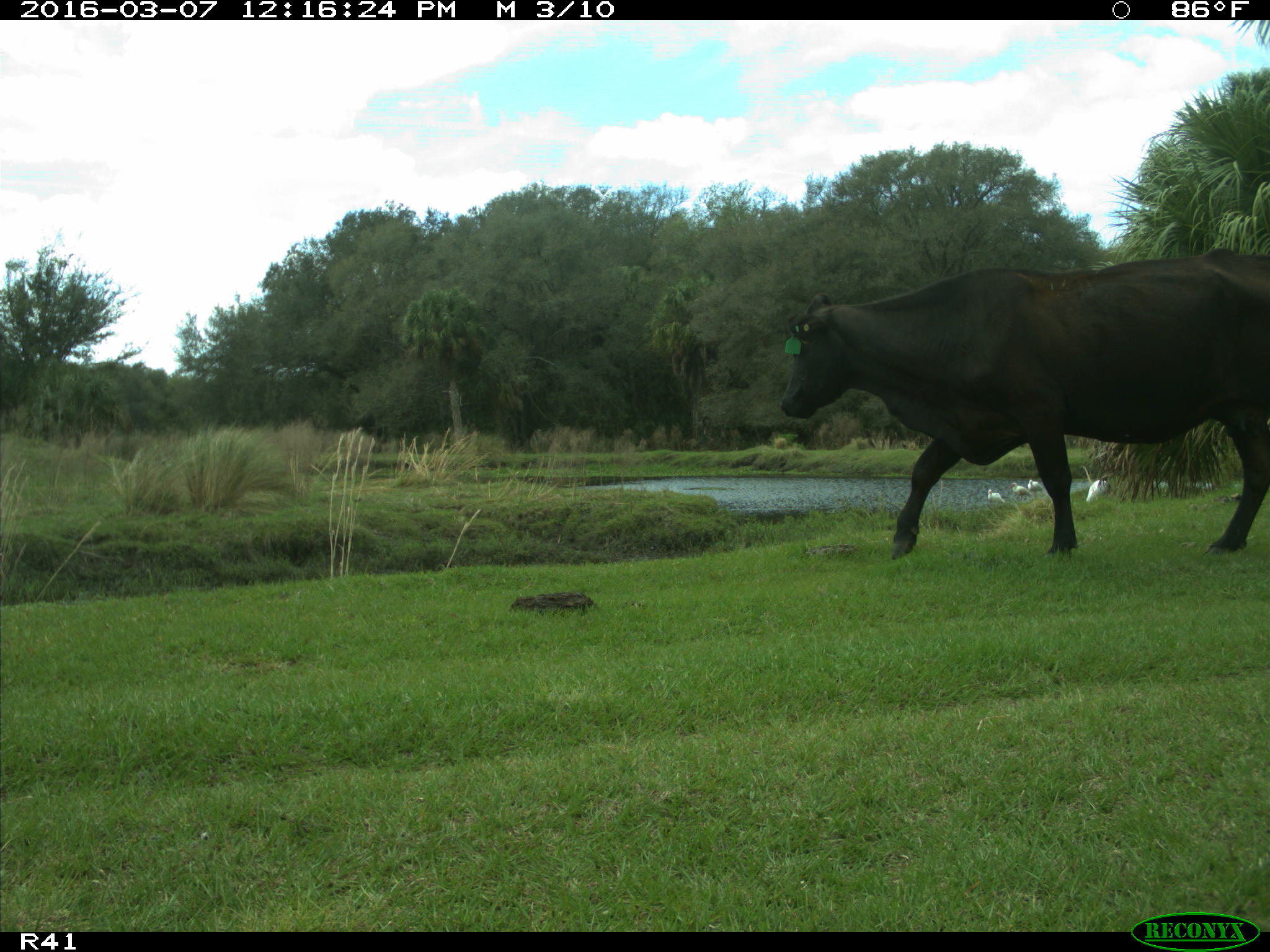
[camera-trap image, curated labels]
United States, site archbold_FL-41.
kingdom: Animalia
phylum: Chordata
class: Mammalia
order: Artiodactyla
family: Bovidae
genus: Bos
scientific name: Bos taurus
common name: domestic cow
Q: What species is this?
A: Bos taurus (domestic cow).